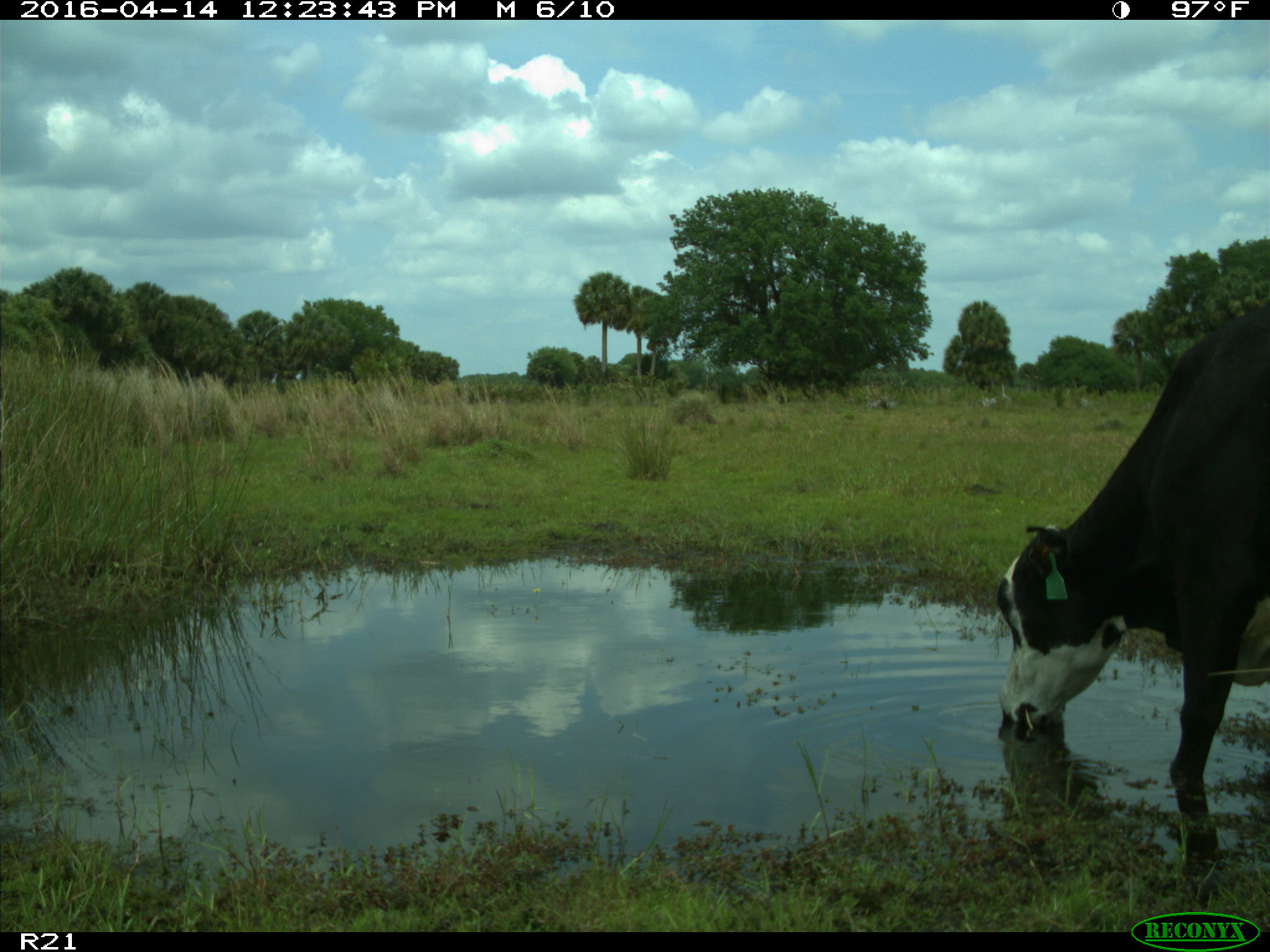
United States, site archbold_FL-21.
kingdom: Animalia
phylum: Chordata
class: Mammalia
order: Artiodactyla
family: Bovidae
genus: Bos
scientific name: Bos taurus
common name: domestic cow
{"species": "Bos taurus (domestic cow)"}